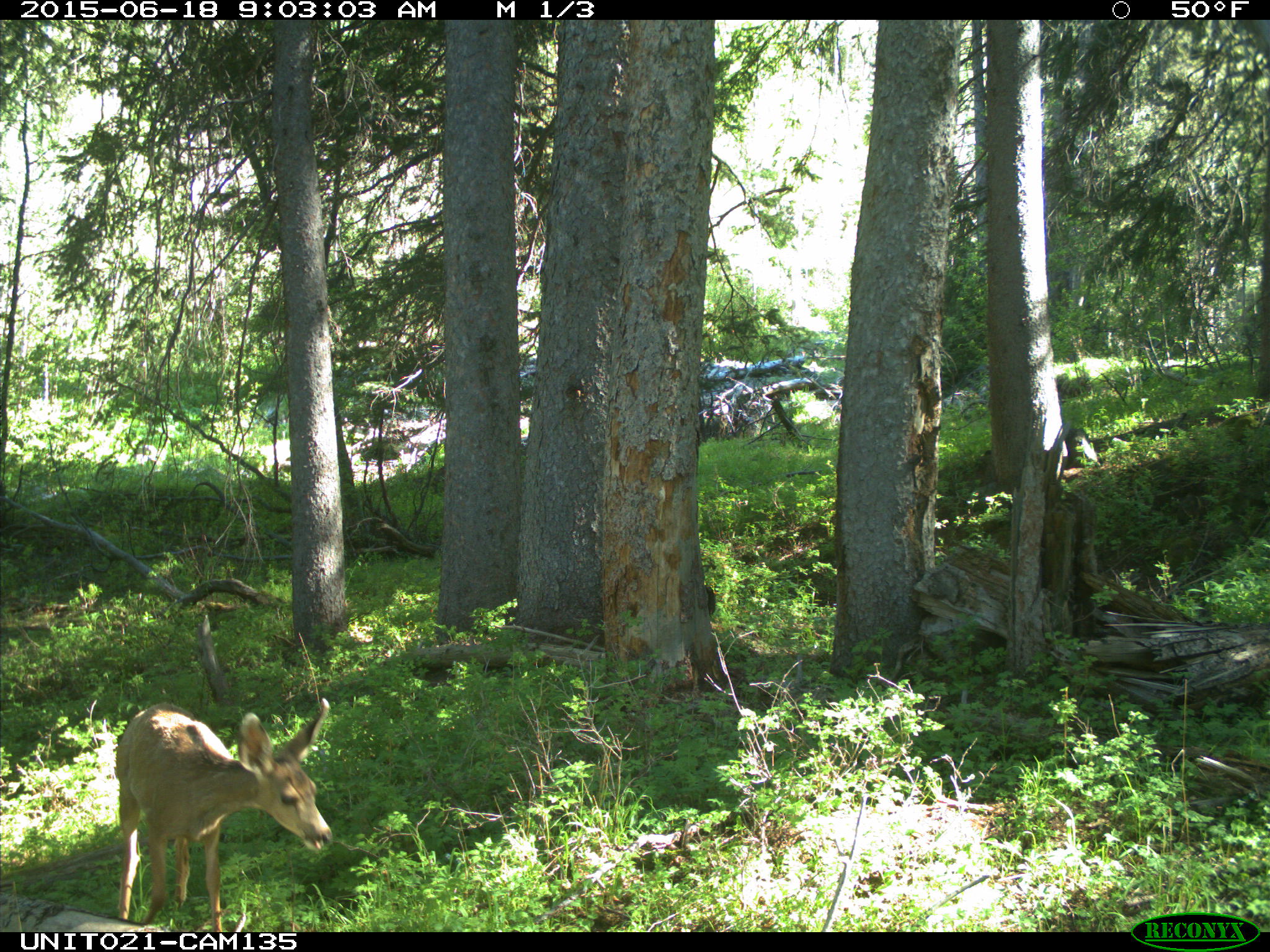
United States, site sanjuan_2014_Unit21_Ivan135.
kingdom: Animalia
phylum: Chordata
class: Mammalia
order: Artiodactyla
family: Cervidae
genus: Odocoileus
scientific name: Odocoileus hemionus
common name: mule deer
Odocoileus hemionus (mule deer).